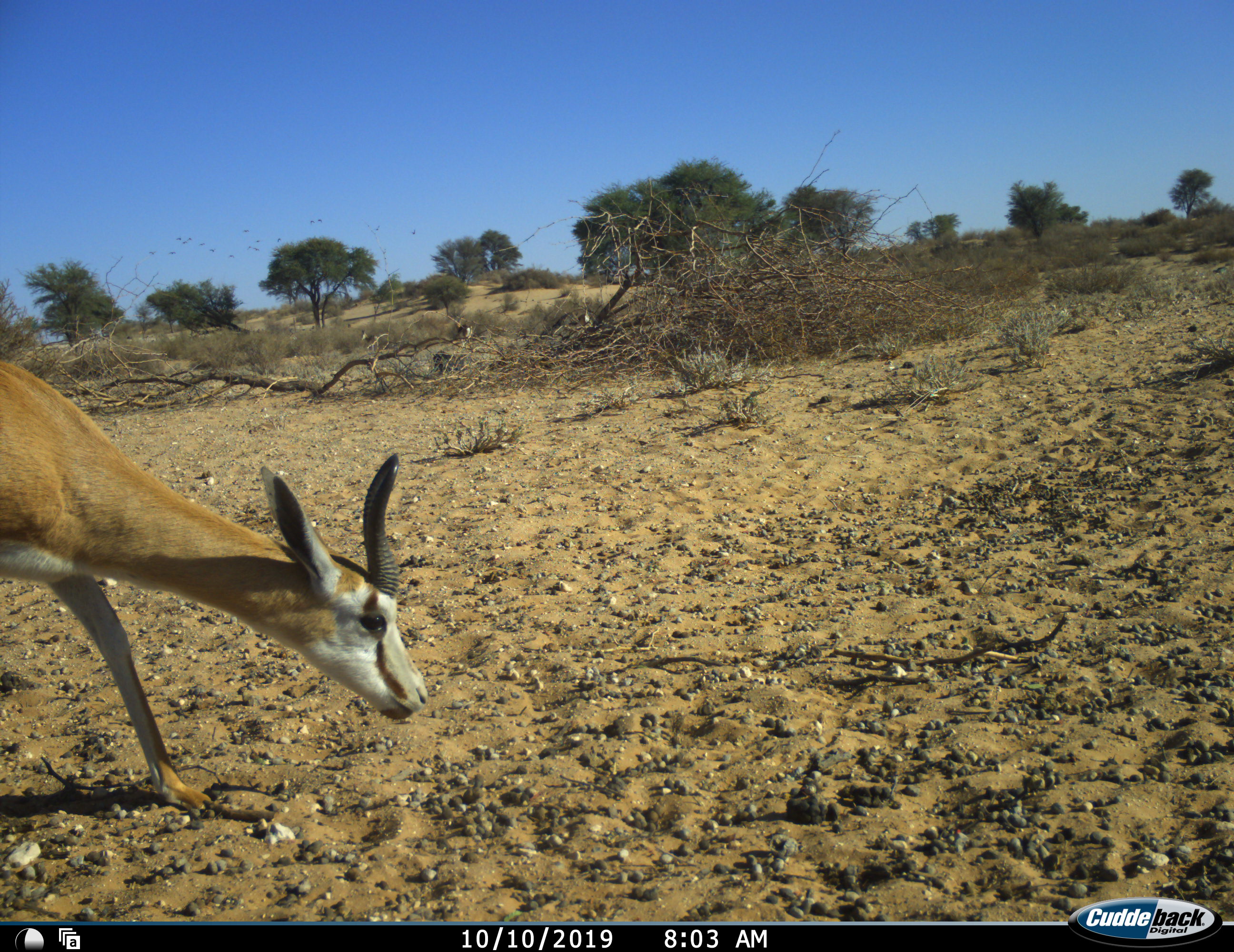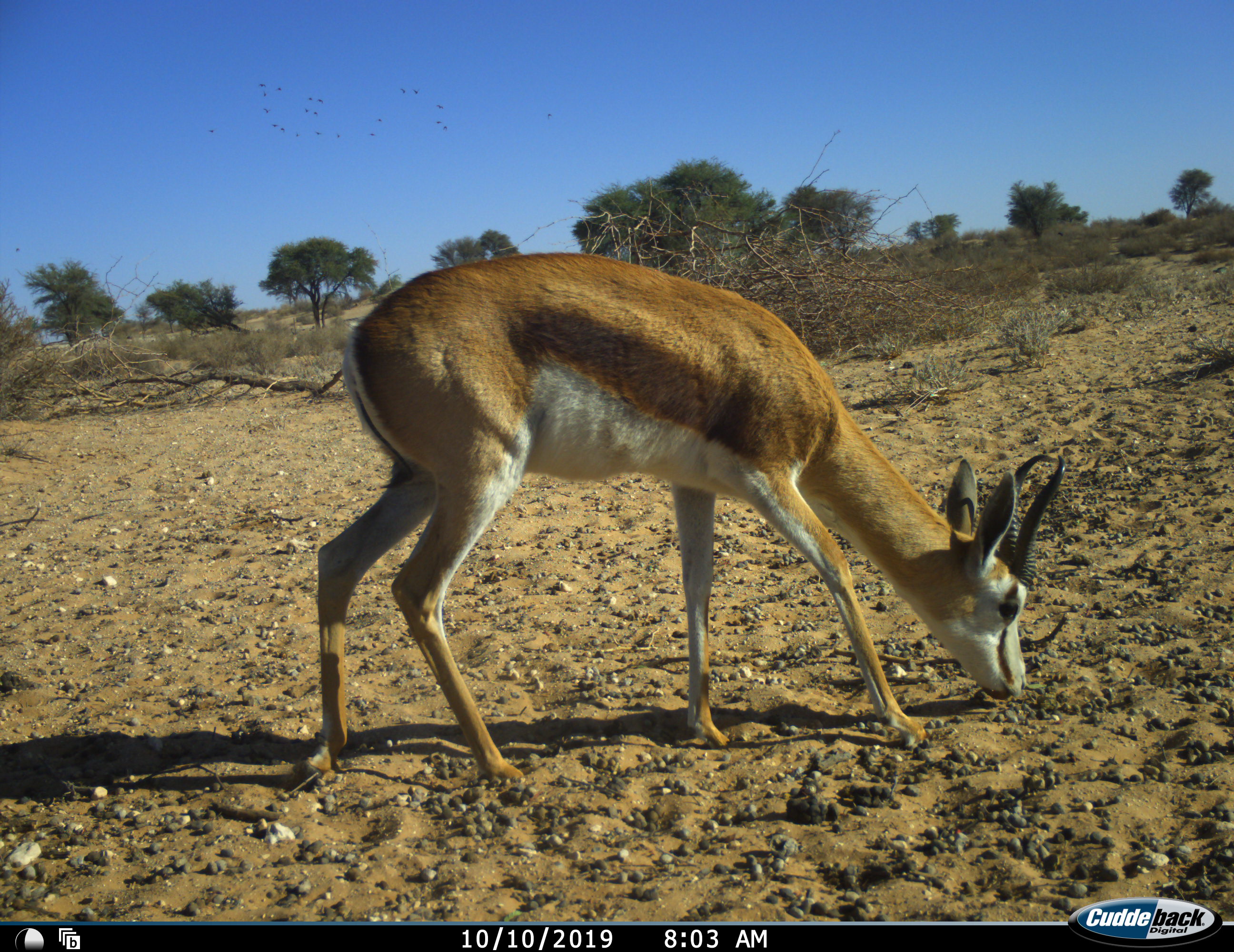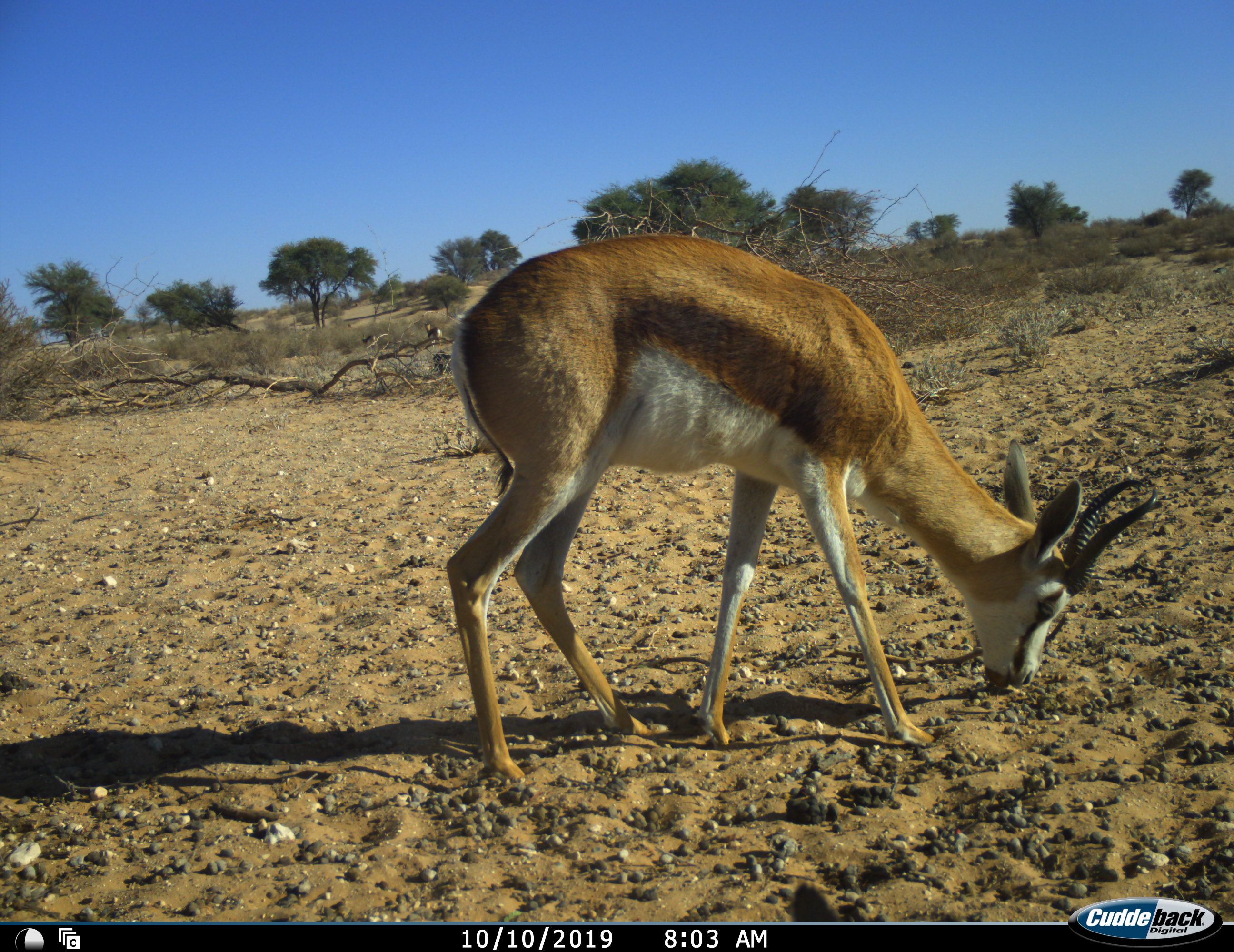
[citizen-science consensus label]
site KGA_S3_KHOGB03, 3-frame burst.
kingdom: Animalia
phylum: Chordata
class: Mammalia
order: Artiodactyla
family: Bovidae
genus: Antidorcas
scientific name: Antidorcas marsupialis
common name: springbok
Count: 1.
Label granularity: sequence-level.